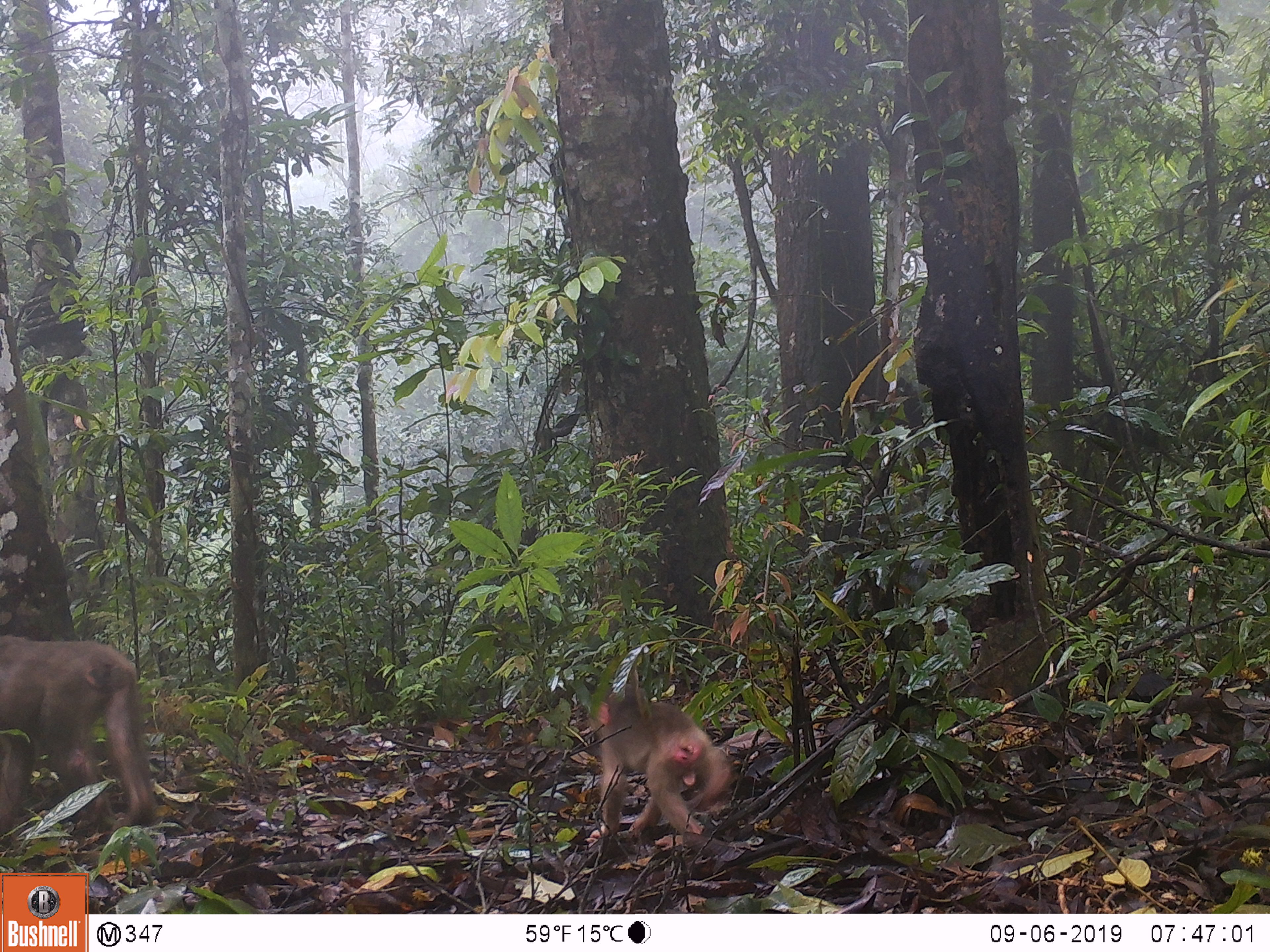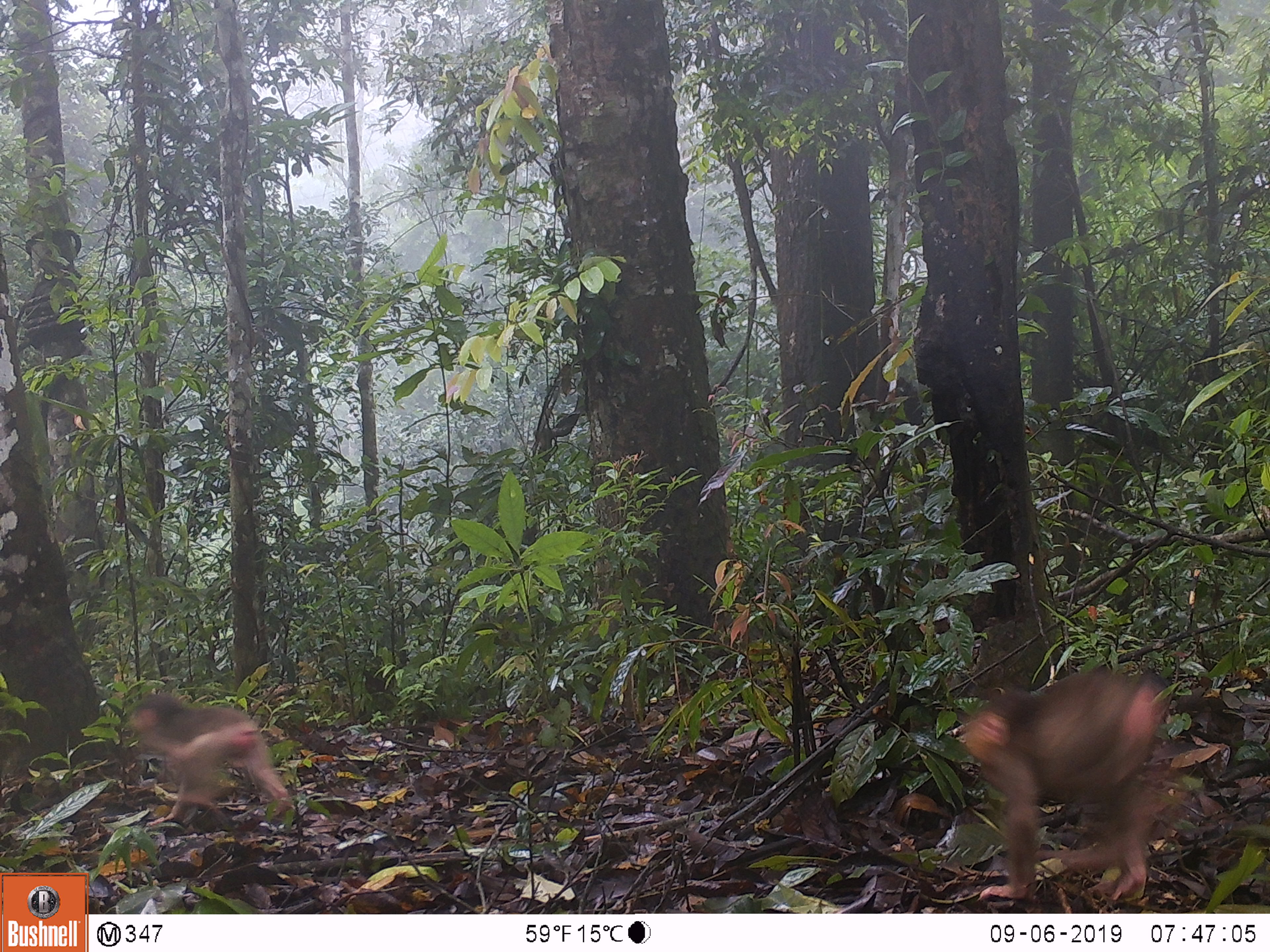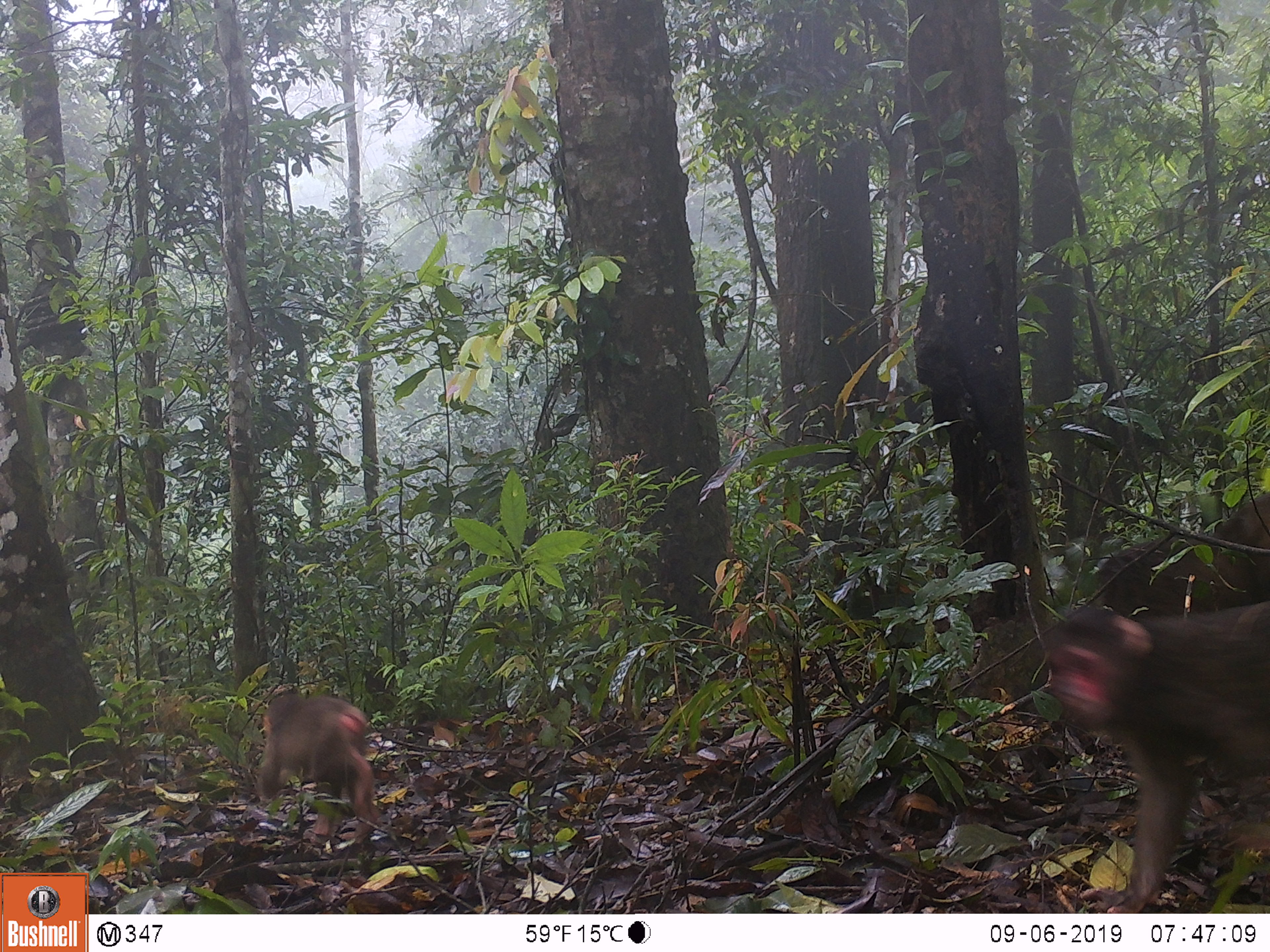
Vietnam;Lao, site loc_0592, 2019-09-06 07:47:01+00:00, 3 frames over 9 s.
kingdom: Animalia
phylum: Chordata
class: Mammalia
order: Primates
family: Cercopithecidae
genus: Macaca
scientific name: Macaca arctoides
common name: stump-tailed macaque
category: stump tailed macaque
Stump tailed macaque (stump-tailed macaque) (Macaca arctoides). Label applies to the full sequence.